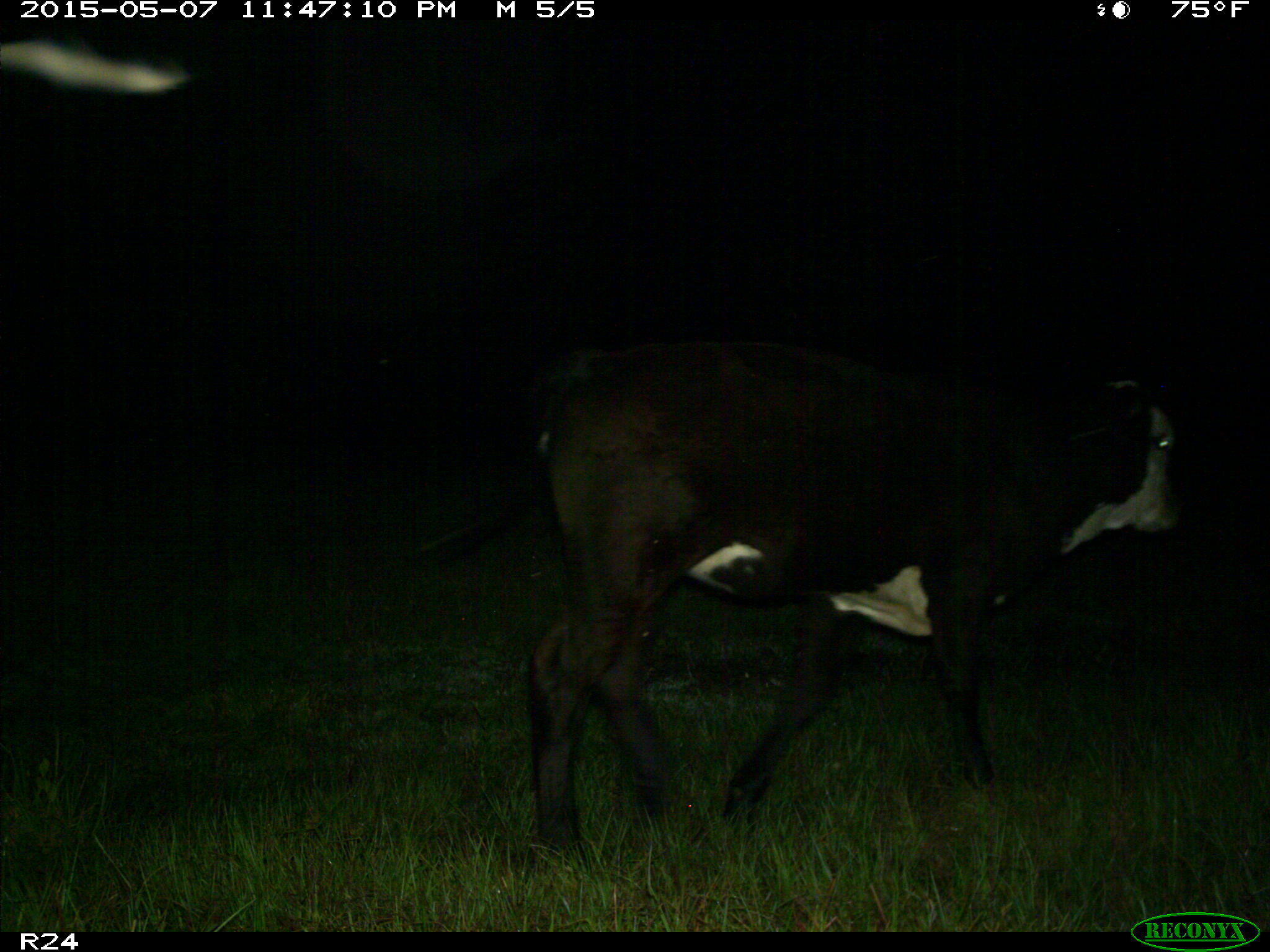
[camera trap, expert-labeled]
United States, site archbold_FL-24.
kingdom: Animalia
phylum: Chordata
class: Mammalia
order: Artiodactyla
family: Bovidae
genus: Bos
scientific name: Bos taurus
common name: domestic cow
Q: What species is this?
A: Bos taurus (domestic cow).